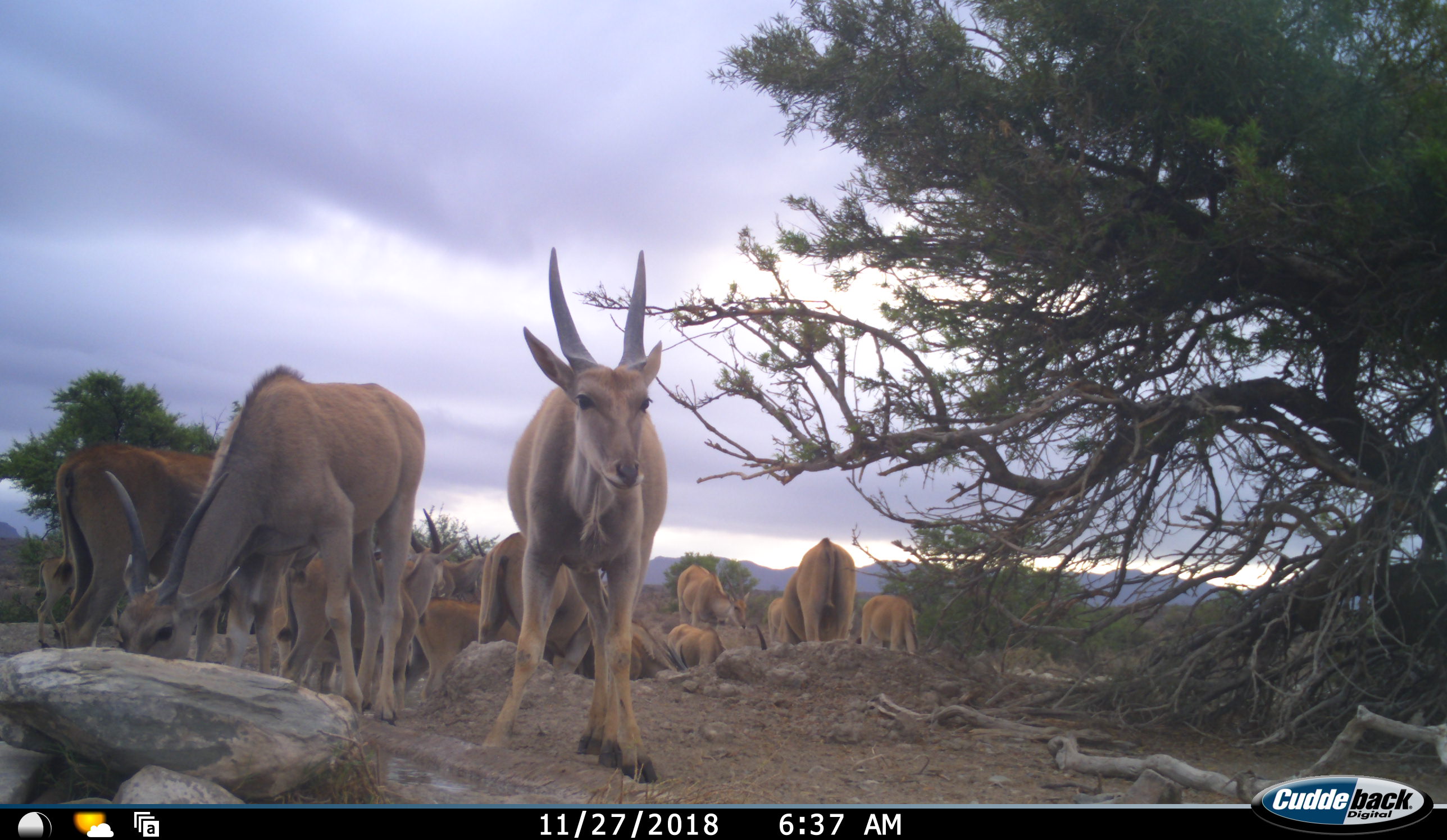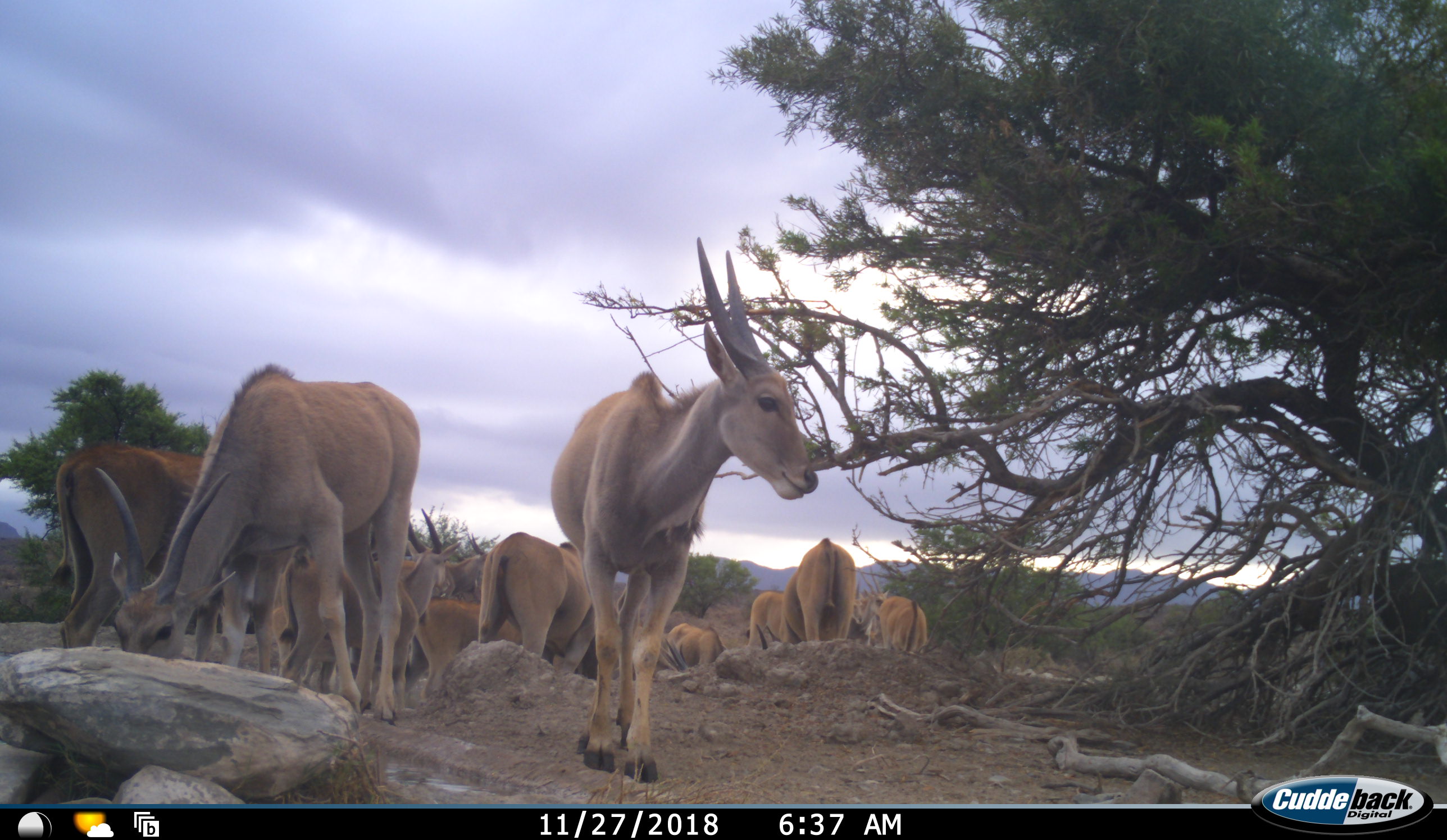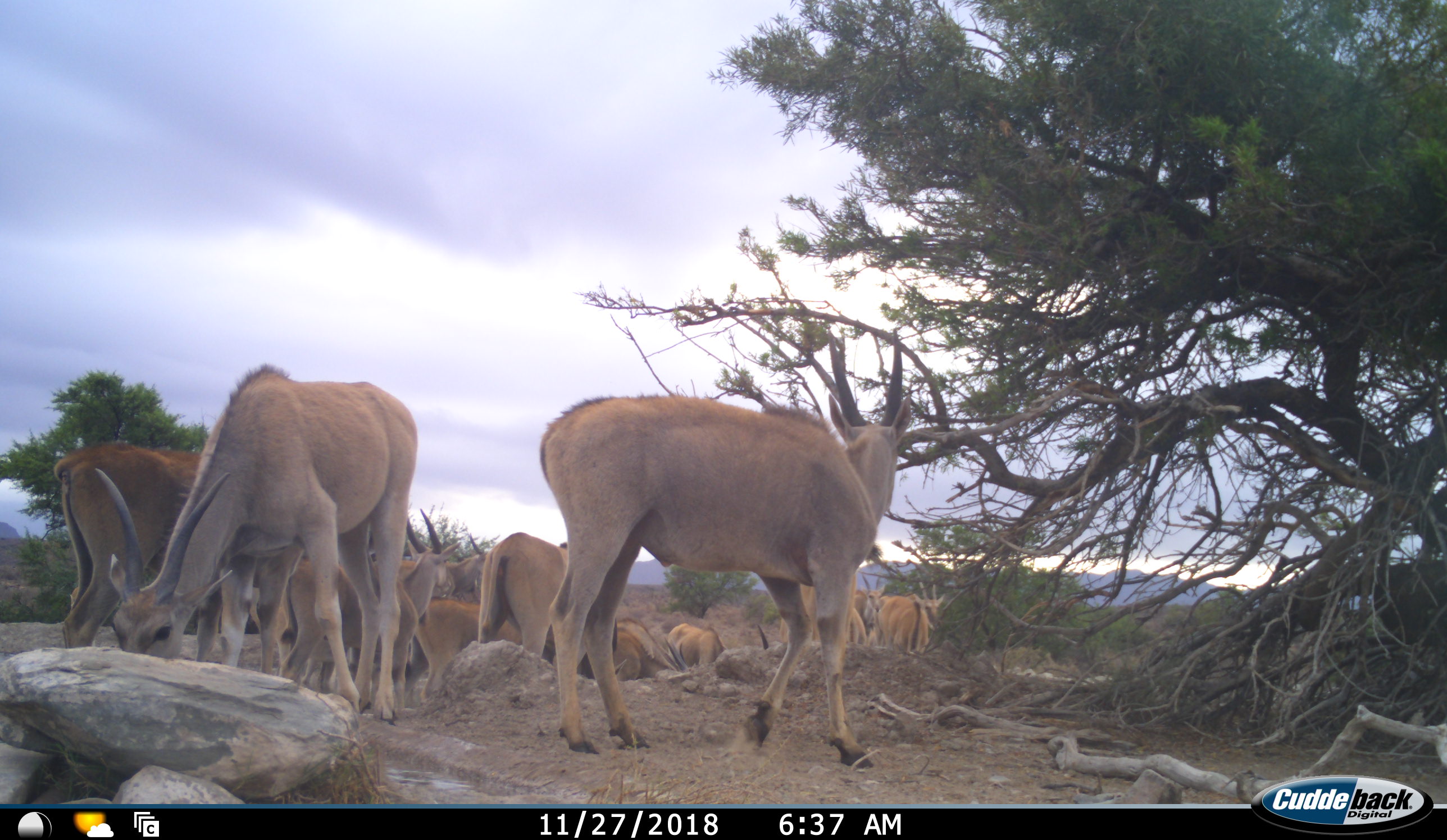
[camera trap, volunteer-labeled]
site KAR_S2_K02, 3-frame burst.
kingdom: Animalia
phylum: Chordata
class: Mammalia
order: Artiodactyla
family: Bovidae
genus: Tragelaphus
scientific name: Tragelaphus oryx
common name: eland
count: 11-50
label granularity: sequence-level